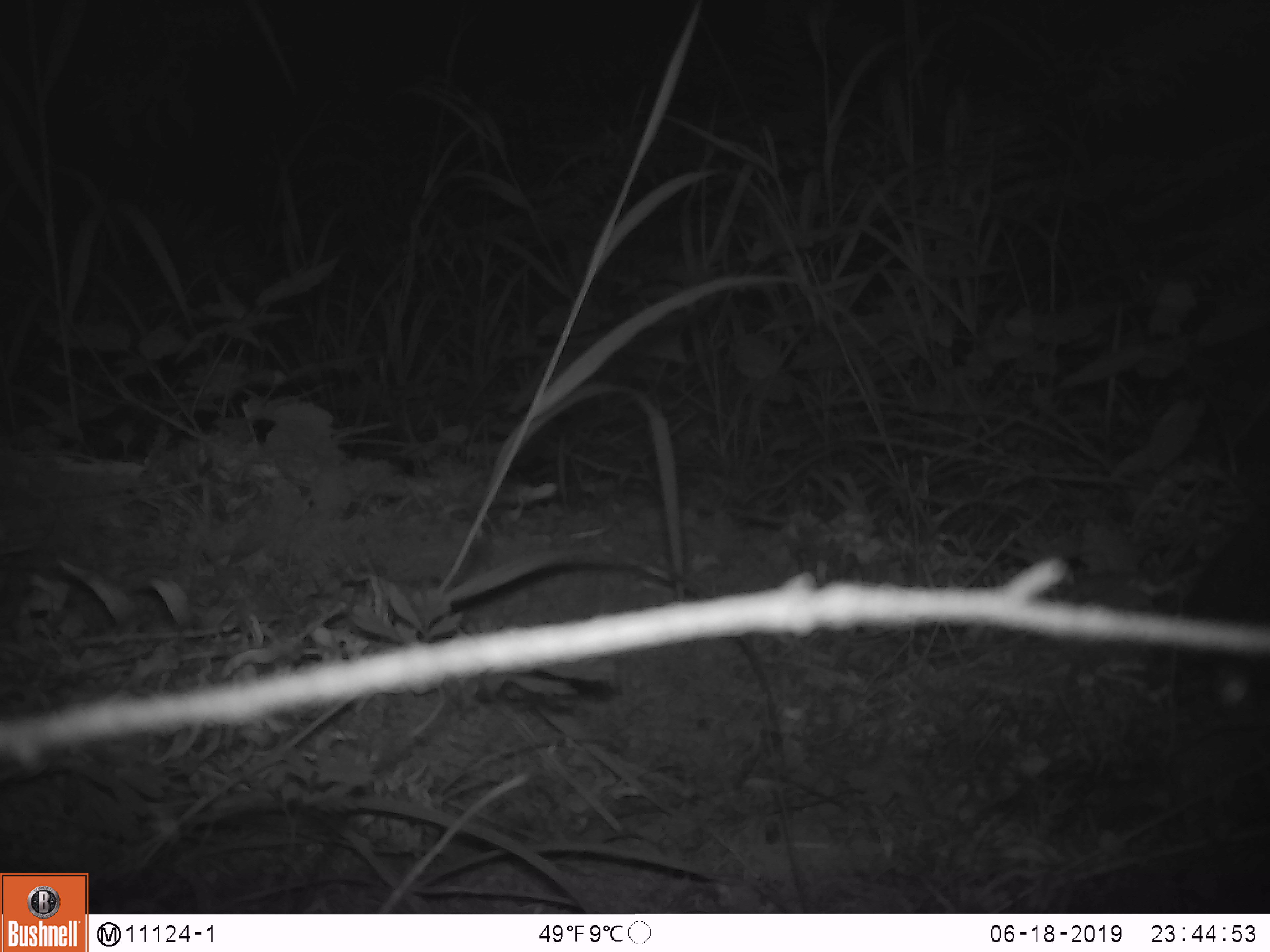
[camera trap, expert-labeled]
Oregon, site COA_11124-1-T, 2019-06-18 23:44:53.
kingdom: Animalia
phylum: Chordata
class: Mammalia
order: Rodentia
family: Aplodontiidae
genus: Aplodontia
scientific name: Aplodontia rufa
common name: mountain beaver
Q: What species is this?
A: Mountain beaver (Aplodontia rufa).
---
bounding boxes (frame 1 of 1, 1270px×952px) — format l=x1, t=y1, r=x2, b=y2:
mountain beaver: l=1174, t=501, r=1265, b=620